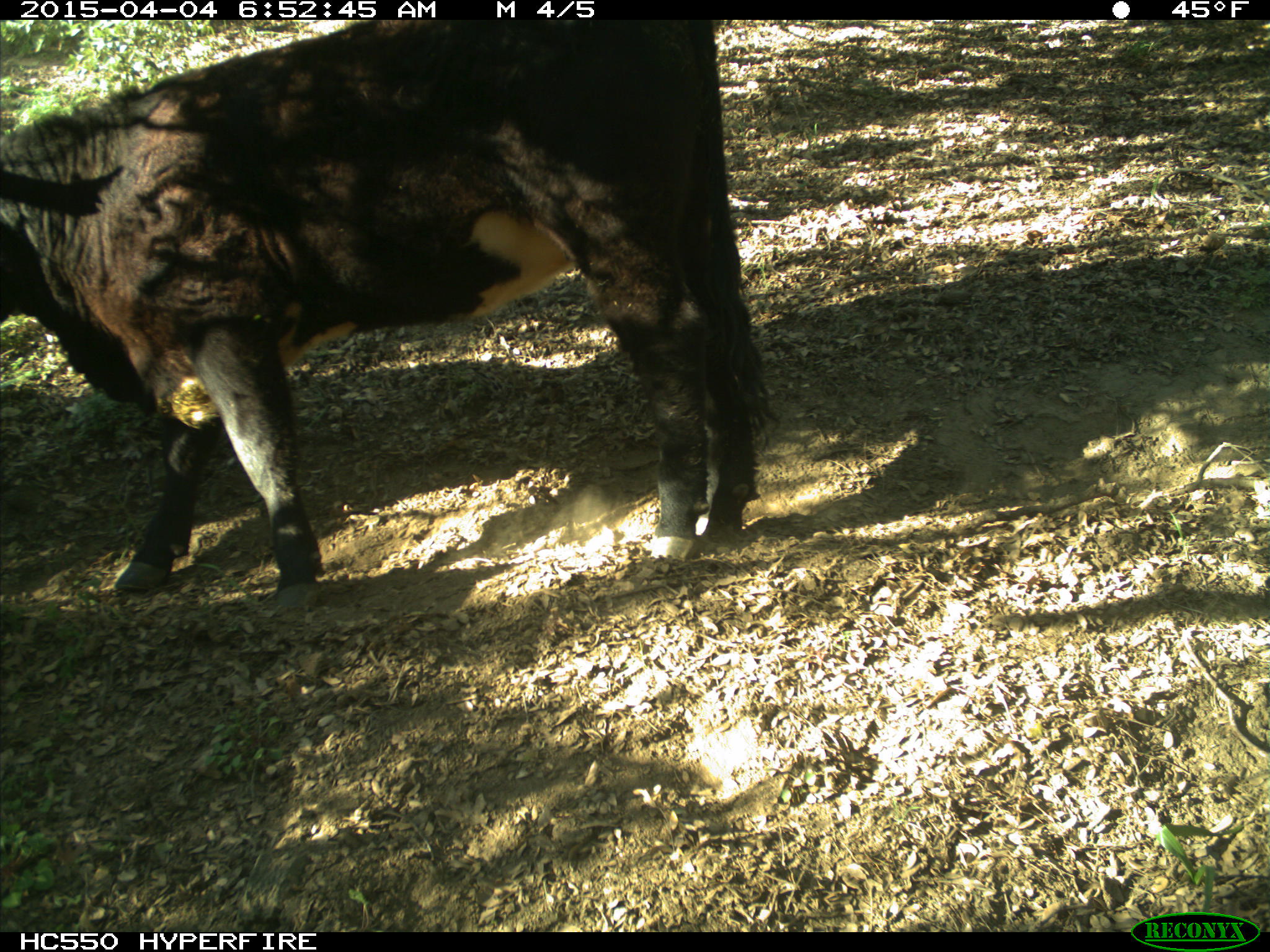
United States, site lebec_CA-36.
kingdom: Animalia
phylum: Chordata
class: Mammalia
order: Artiodactyla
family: Bovidae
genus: Bos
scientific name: Bos taurus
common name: domestic cow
Bos taurus (domestic cow).